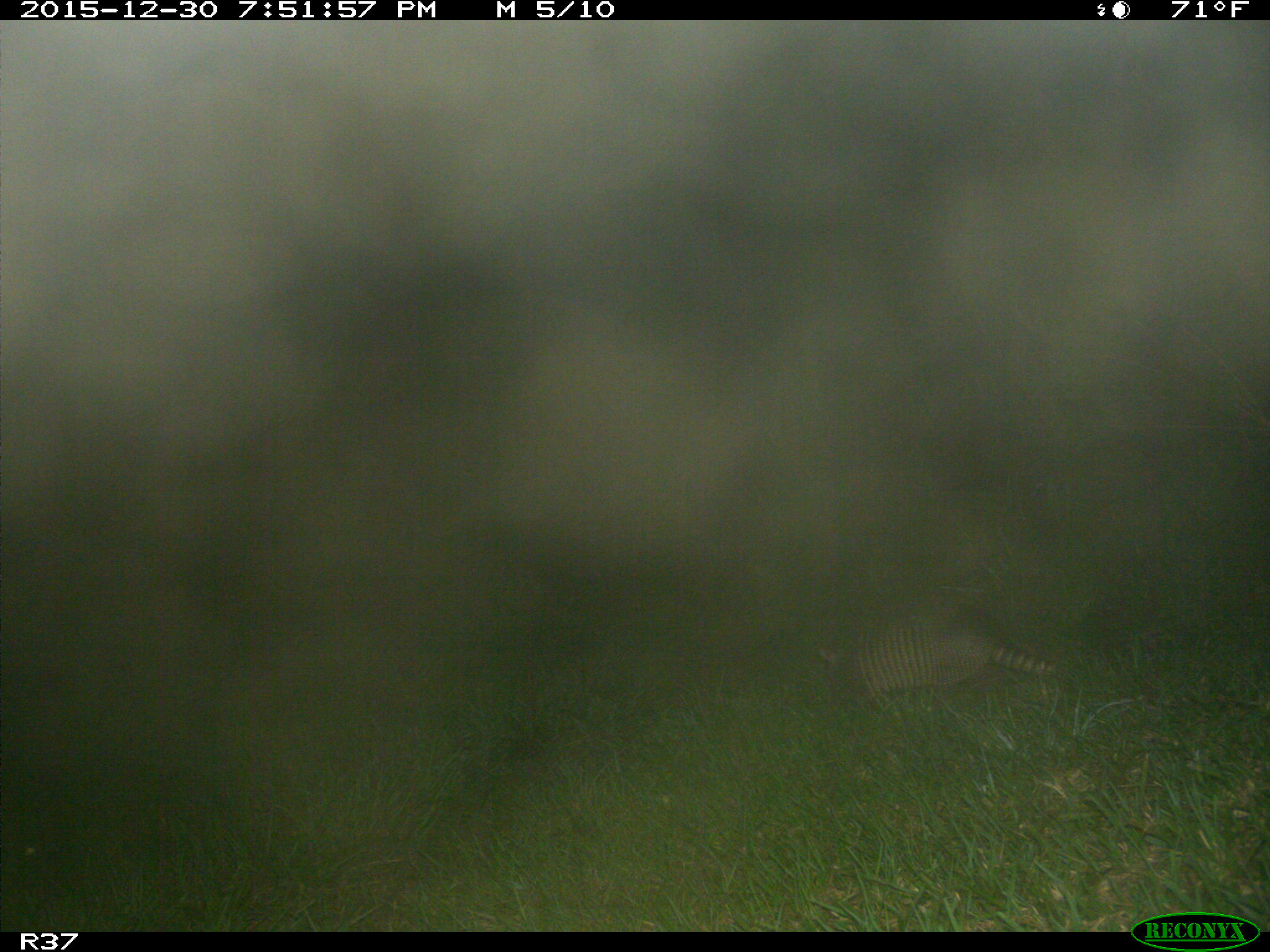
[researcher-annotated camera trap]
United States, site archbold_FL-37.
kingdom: Animalia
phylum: Chordata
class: Mammalia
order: Cingulata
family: Dasypodidae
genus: Dasypus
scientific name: Dasypus novemcinctus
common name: nine-banded armadillo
Dasypus novemcinctus (nine-banded armadillo).